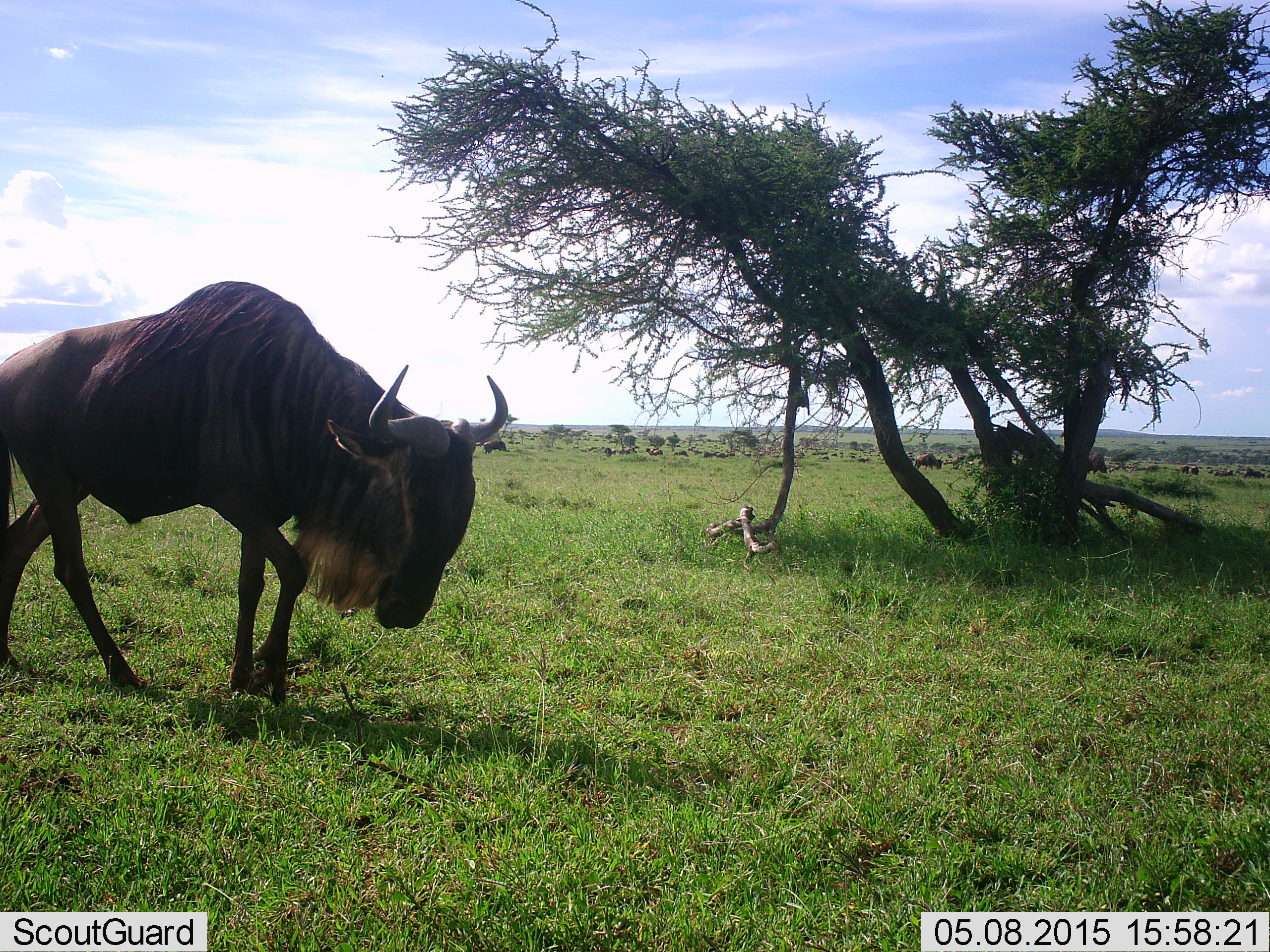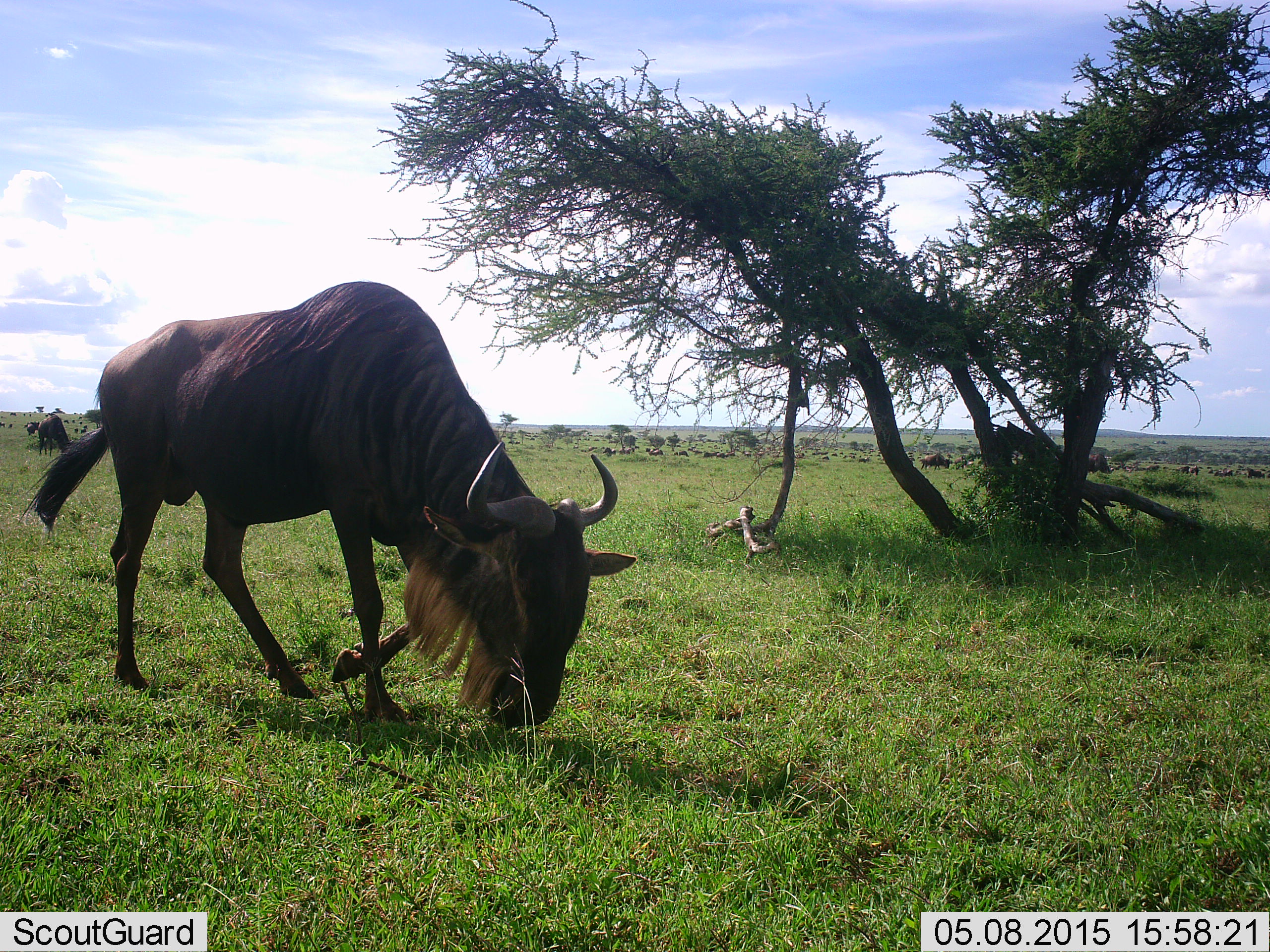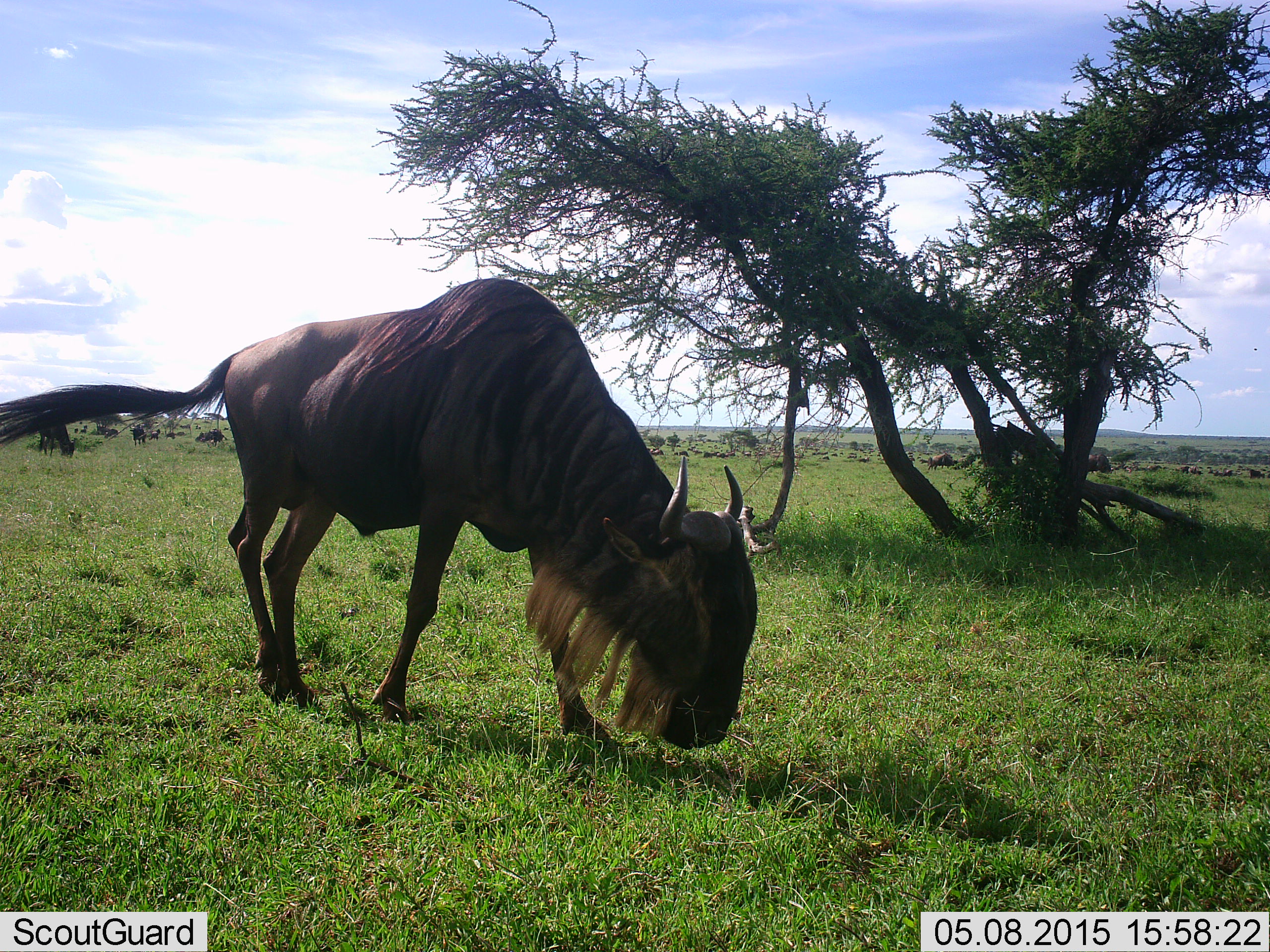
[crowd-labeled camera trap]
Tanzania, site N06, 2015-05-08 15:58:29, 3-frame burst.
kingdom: Animalia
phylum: Chordata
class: Mammalia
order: Artiodactyla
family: Bovidae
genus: Connochaetes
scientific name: Connochaetes taurinus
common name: blue wildebeest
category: wildebeest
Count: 2.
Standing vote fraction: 20%.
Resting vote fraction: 0%.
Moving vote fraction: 80%.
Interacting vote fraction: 0%.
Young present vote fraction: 0%.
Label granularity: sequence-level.